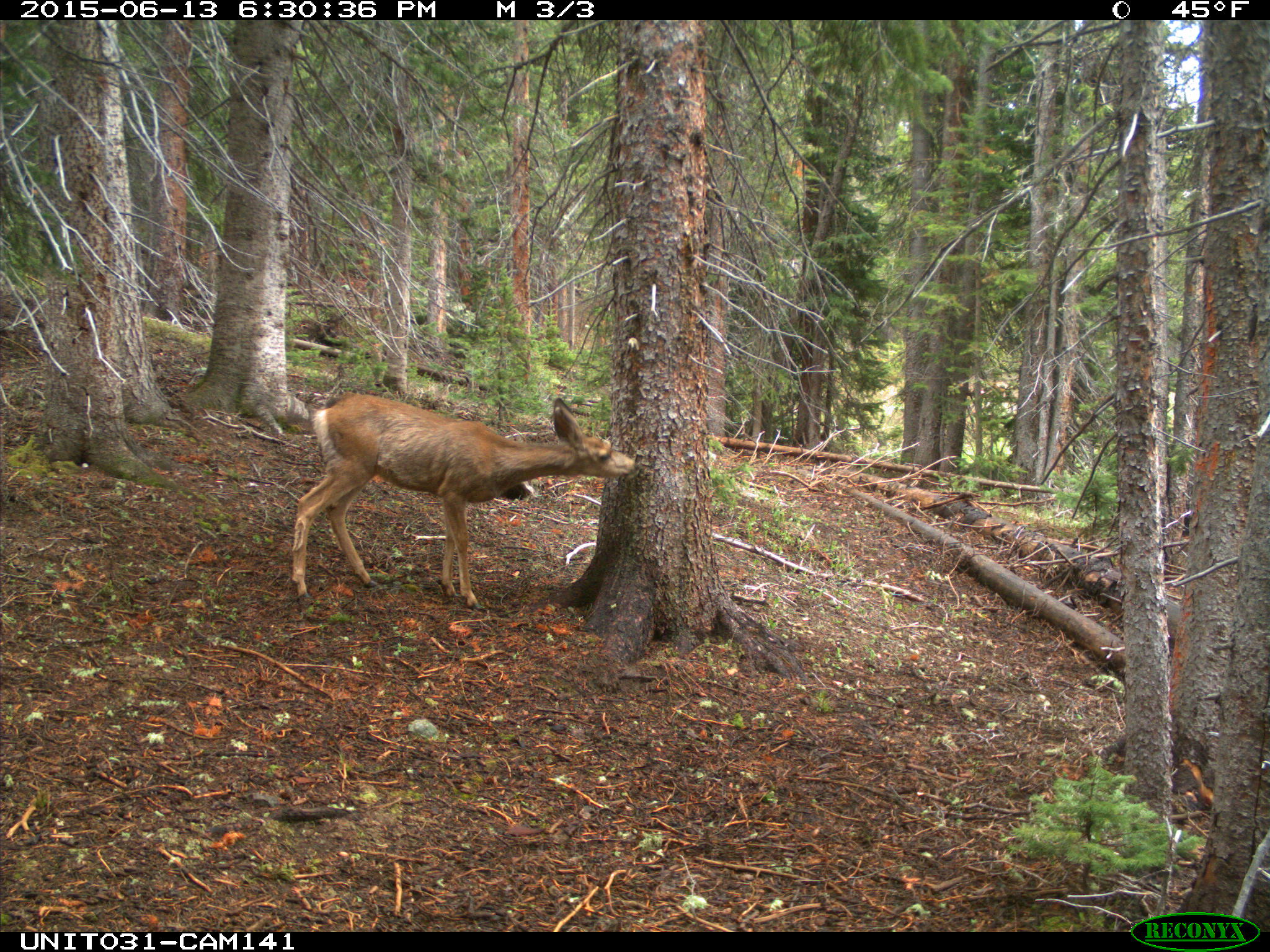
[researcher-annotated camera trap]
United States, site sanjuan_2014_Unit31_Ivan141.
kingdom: Animalia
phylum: Chordata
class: Mammalia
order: Artiodactyla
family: Cervidae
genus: Odocoileus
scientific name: Odocoileus hemionus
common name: mule deer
Odocoileus hemionus (mule deer).